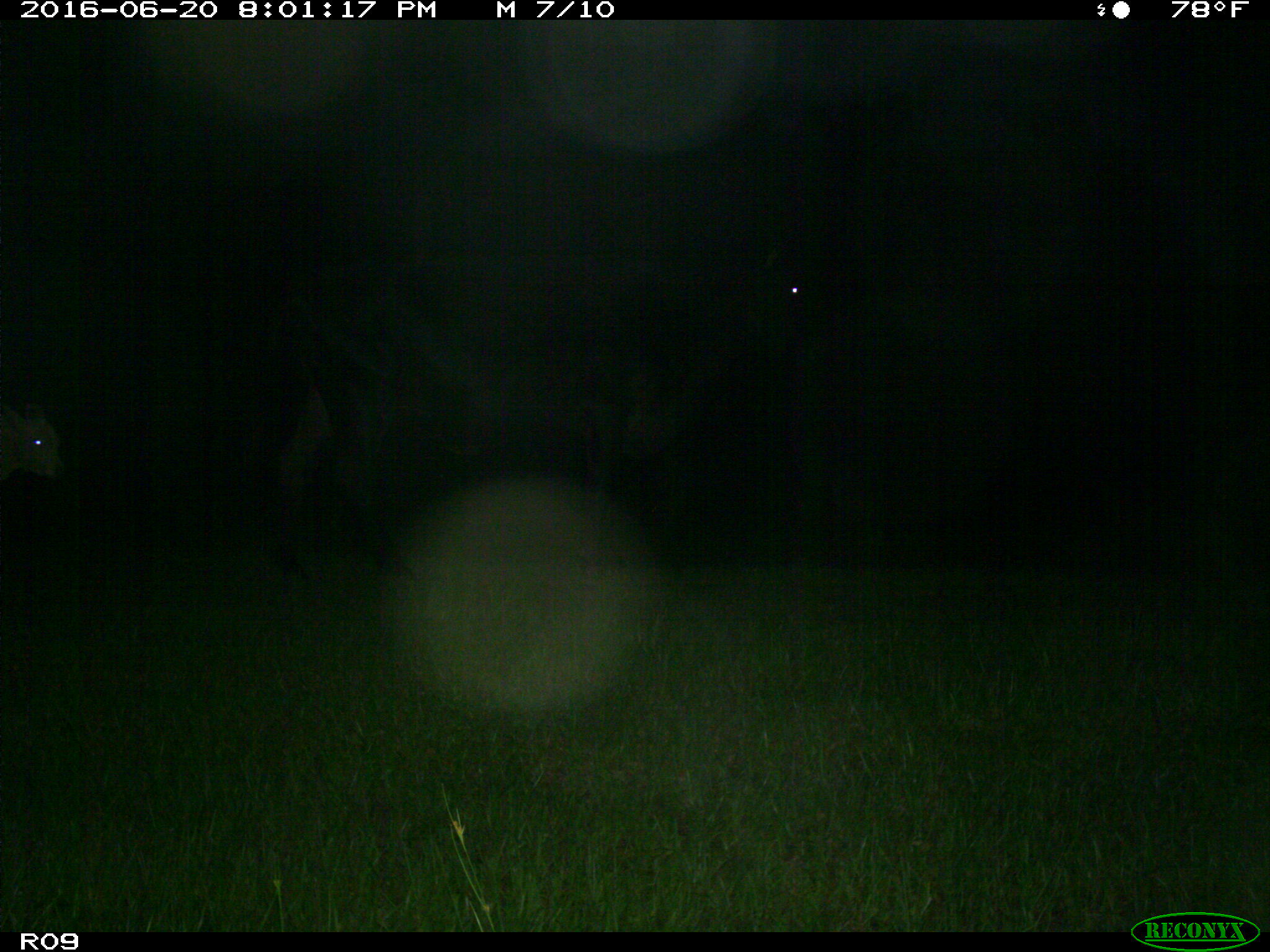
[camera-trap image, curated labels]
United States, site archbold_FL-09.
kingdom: Animalia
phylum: Chordata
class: Mammalia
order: Artiodactyla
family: Bovidae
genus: Bos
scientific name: Bos taurus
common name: domestic cow